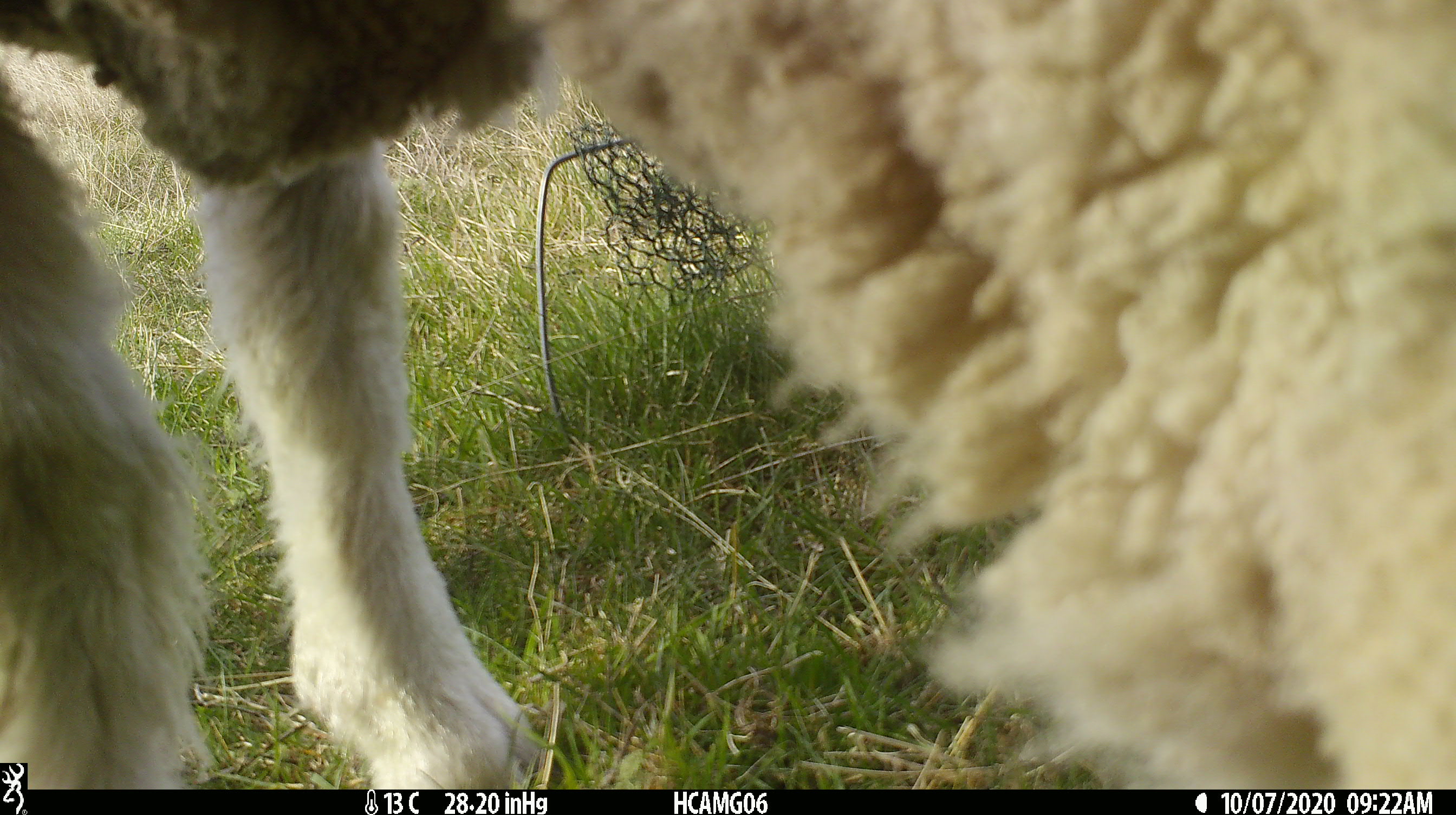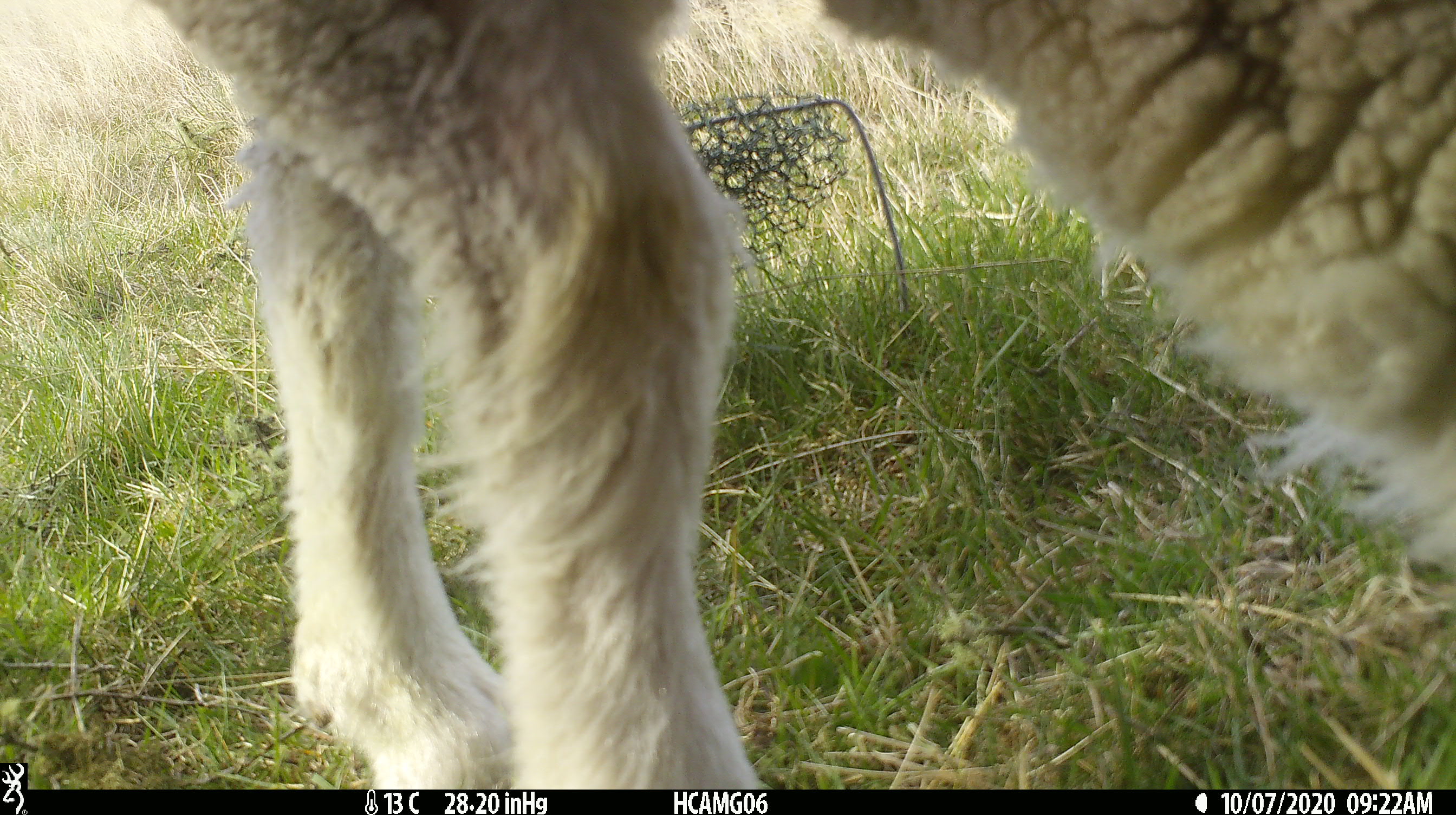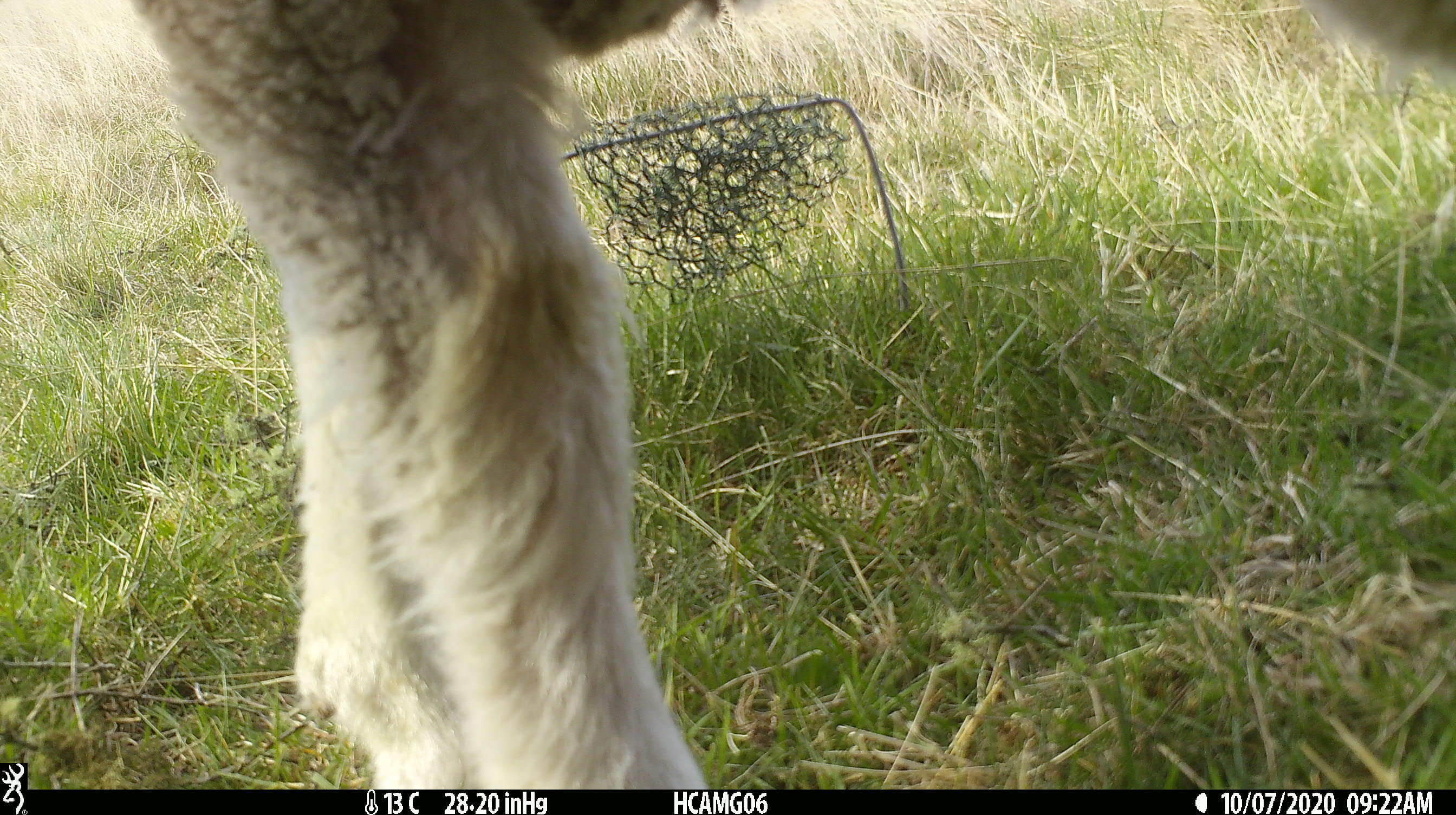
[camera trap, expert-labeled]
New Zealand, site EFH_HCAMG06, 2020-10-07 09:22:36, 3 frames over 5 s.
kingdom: Animalia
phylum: Chordata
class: Mammalia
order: Artiodactyla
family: Bovidae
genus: Ovis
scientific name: Ovis aries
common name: domestic sheep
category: sheep